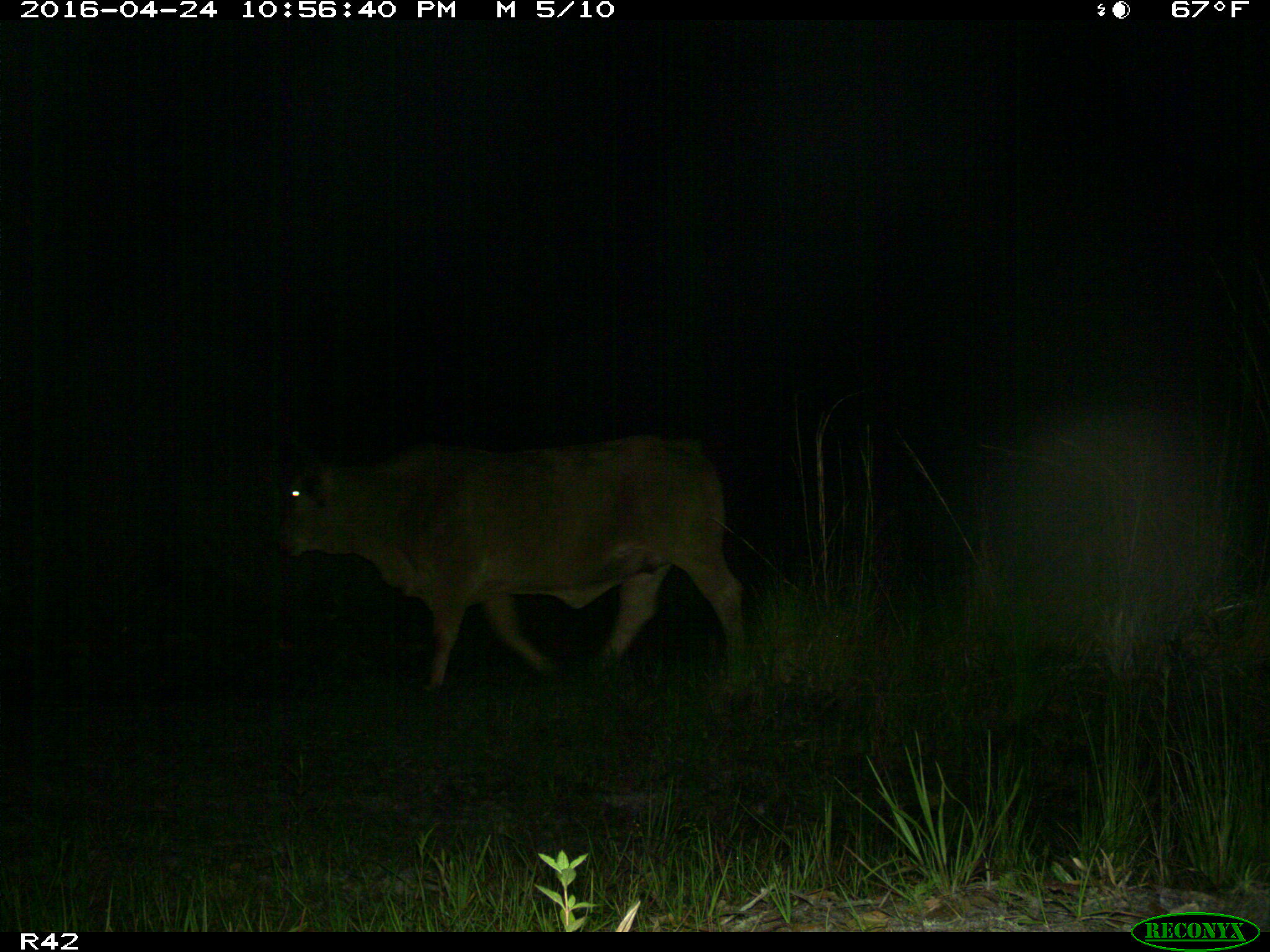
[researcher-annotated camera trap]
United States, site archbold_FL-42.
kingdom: Animalia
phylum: Chordata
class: Mammalia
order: Artiodactyla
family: Bovidae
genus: Bos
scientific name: Bos taurus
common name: domestic cow